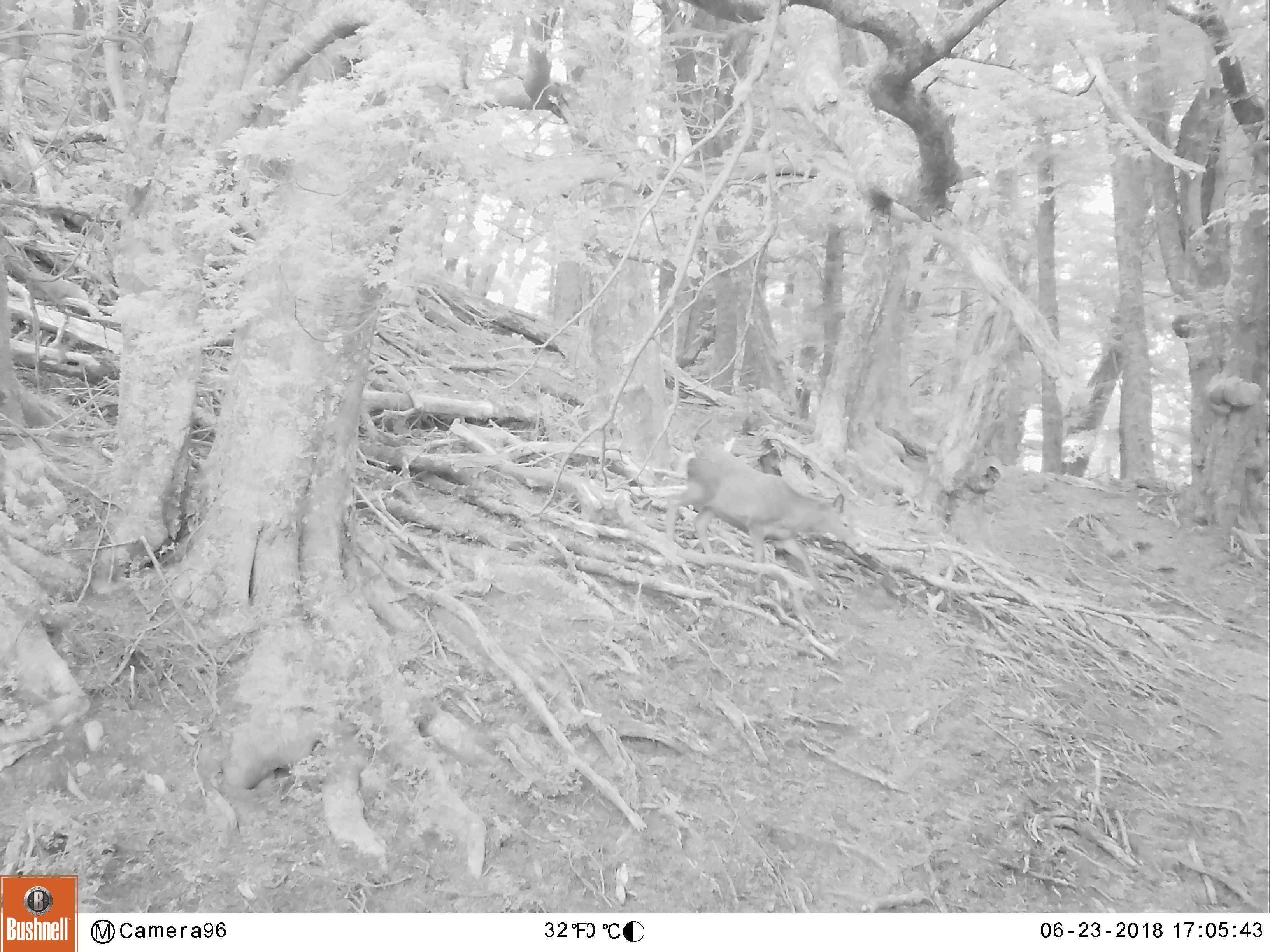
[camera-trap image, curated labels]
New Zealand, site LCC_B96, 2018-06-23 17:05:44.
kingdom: Animalia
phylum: Chordata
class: Mammalia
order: Artiodactyla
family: Cervidae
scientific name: Cervidae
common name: deer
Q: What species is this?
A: Deer (Cervidae).